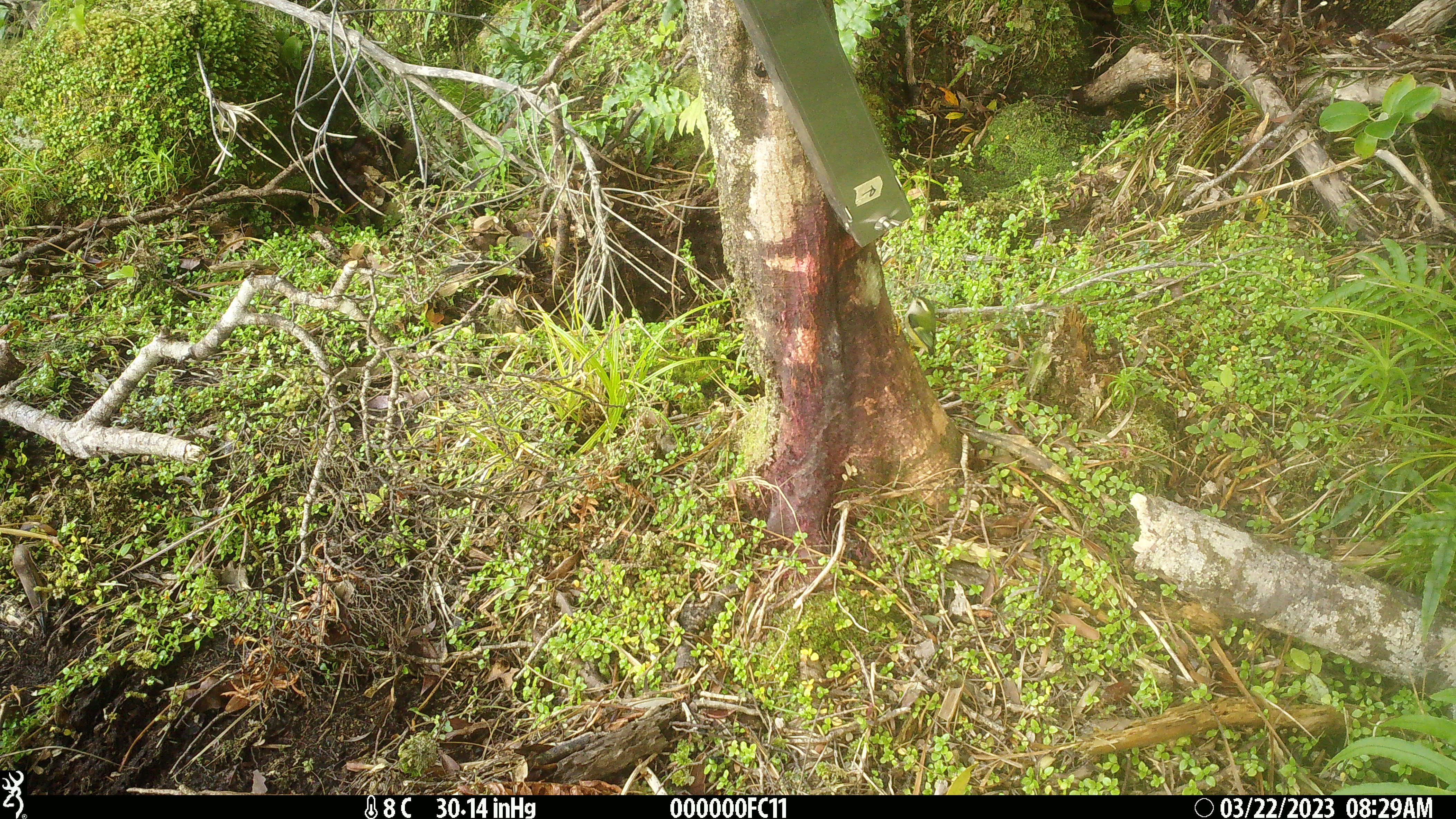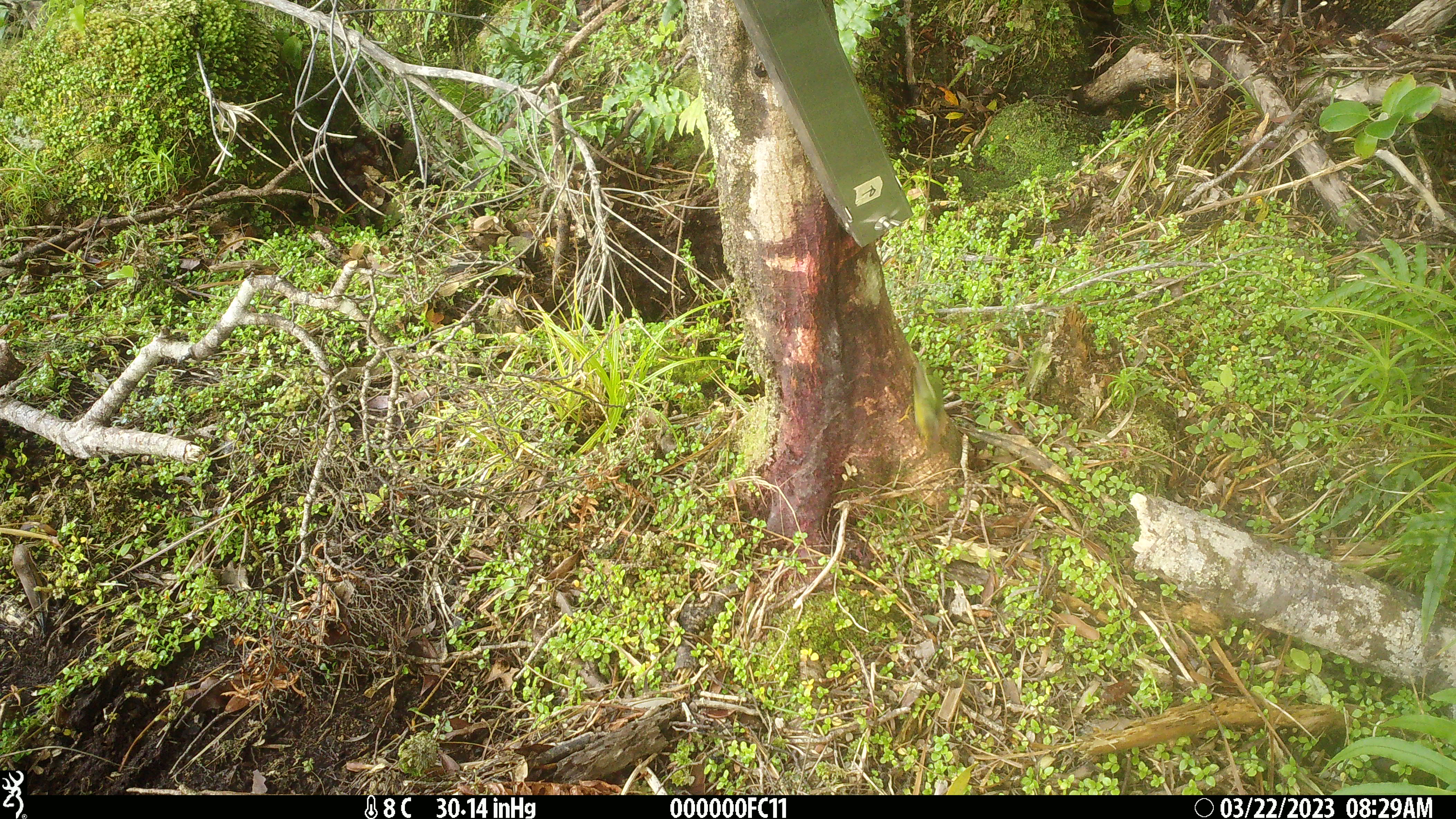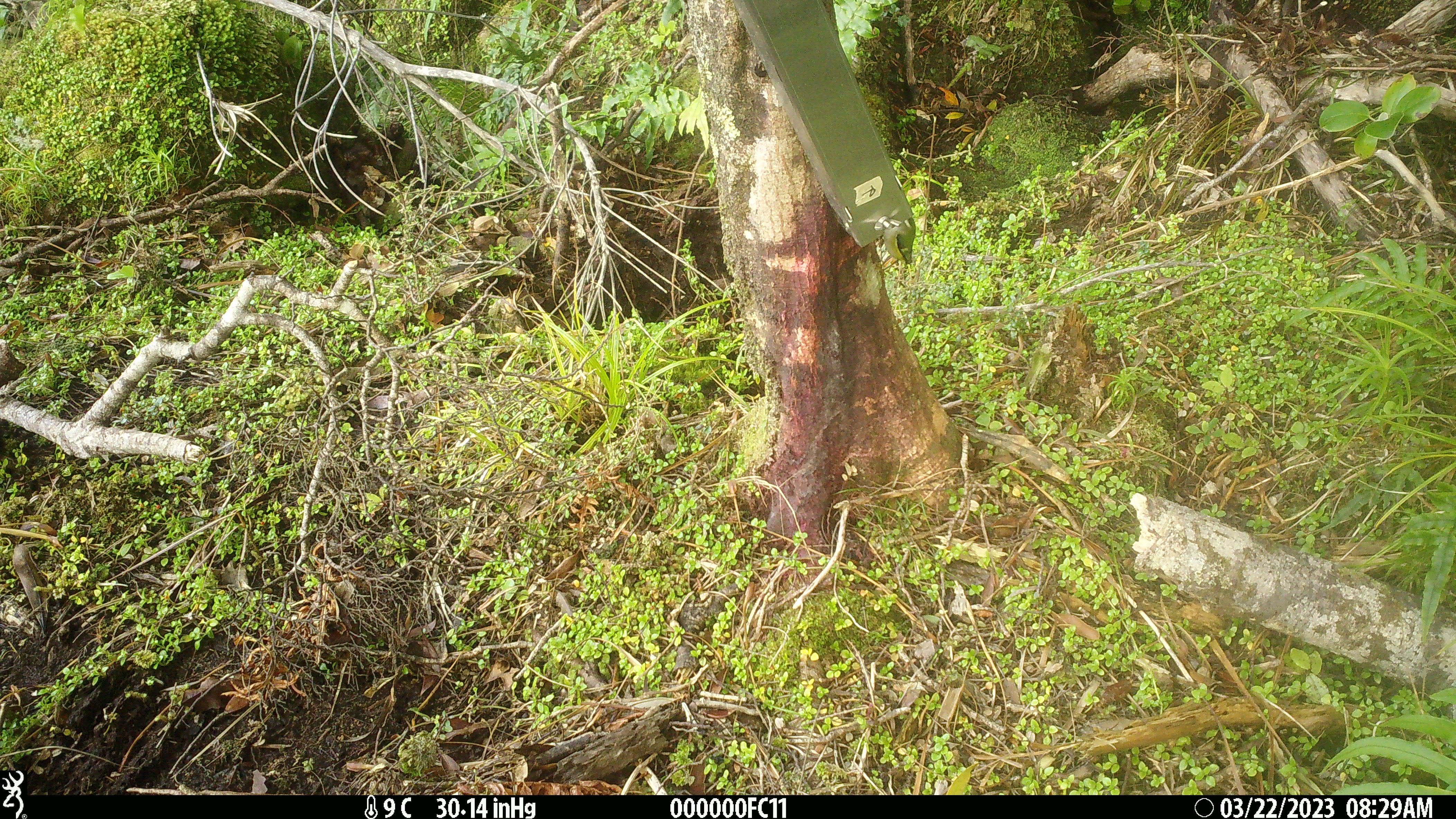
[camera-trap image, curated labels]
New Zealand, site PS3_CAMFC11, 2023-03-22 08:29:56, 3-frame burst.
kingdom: Animalia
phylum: Chordata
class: Aves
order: Passeriformes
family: Acanthisittidae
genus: Acanthisitta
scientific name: Acanthisitta chloris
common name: rifleman